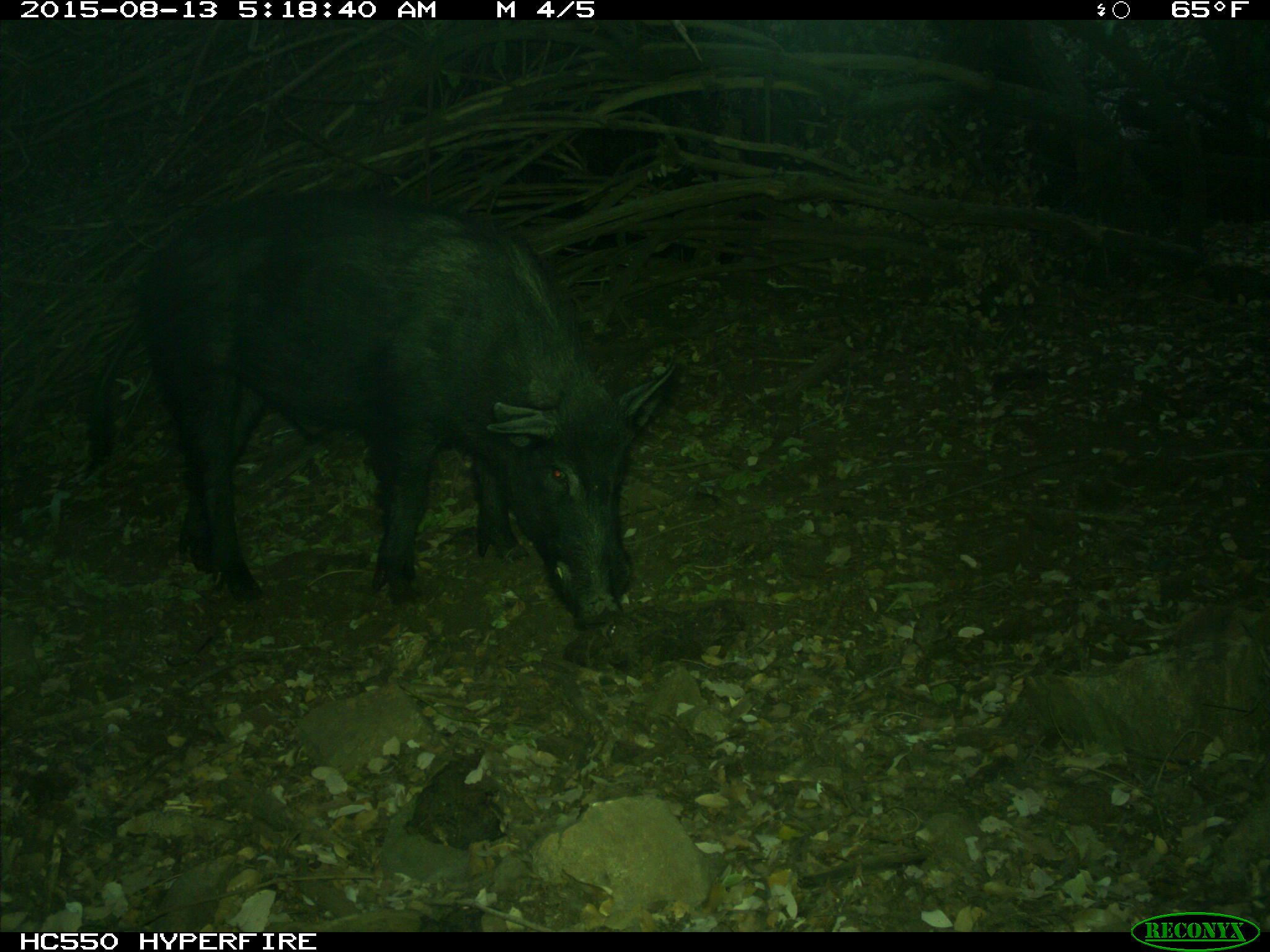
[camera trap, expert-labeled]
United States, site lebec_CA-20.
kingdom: Animalia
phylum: Chordata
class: Mammalia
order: Artiodactyla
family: Suidae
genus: Sus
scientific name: Sus scrofa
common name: wild boar